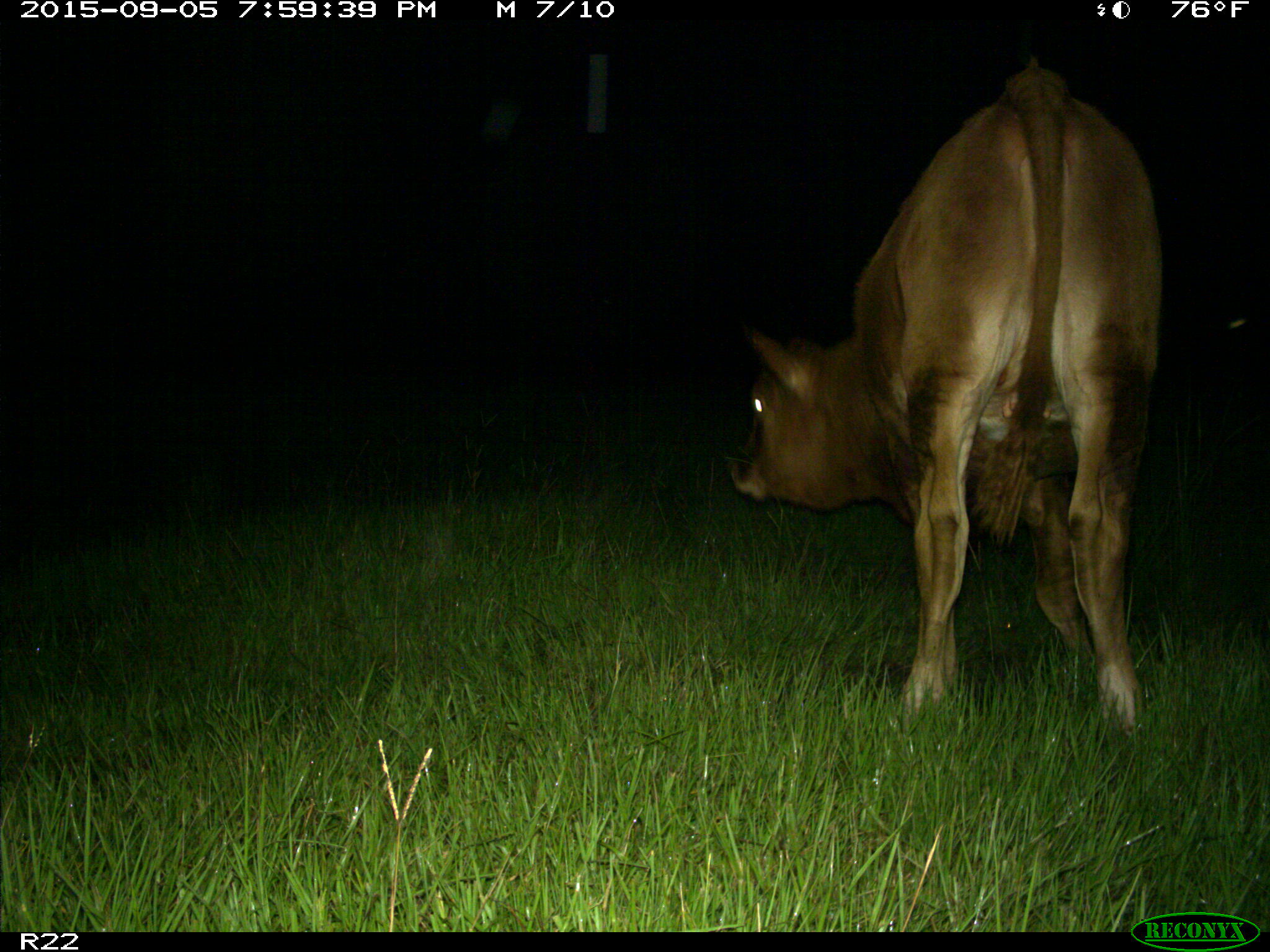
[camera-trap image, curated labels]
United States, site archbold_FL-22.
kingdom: Animalia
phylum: Chordata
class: Mammalia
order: Artiodactyla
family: Bovidae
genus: Bos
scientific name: Bos taurus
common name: domestic cow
Bos taurus (domestic cow).